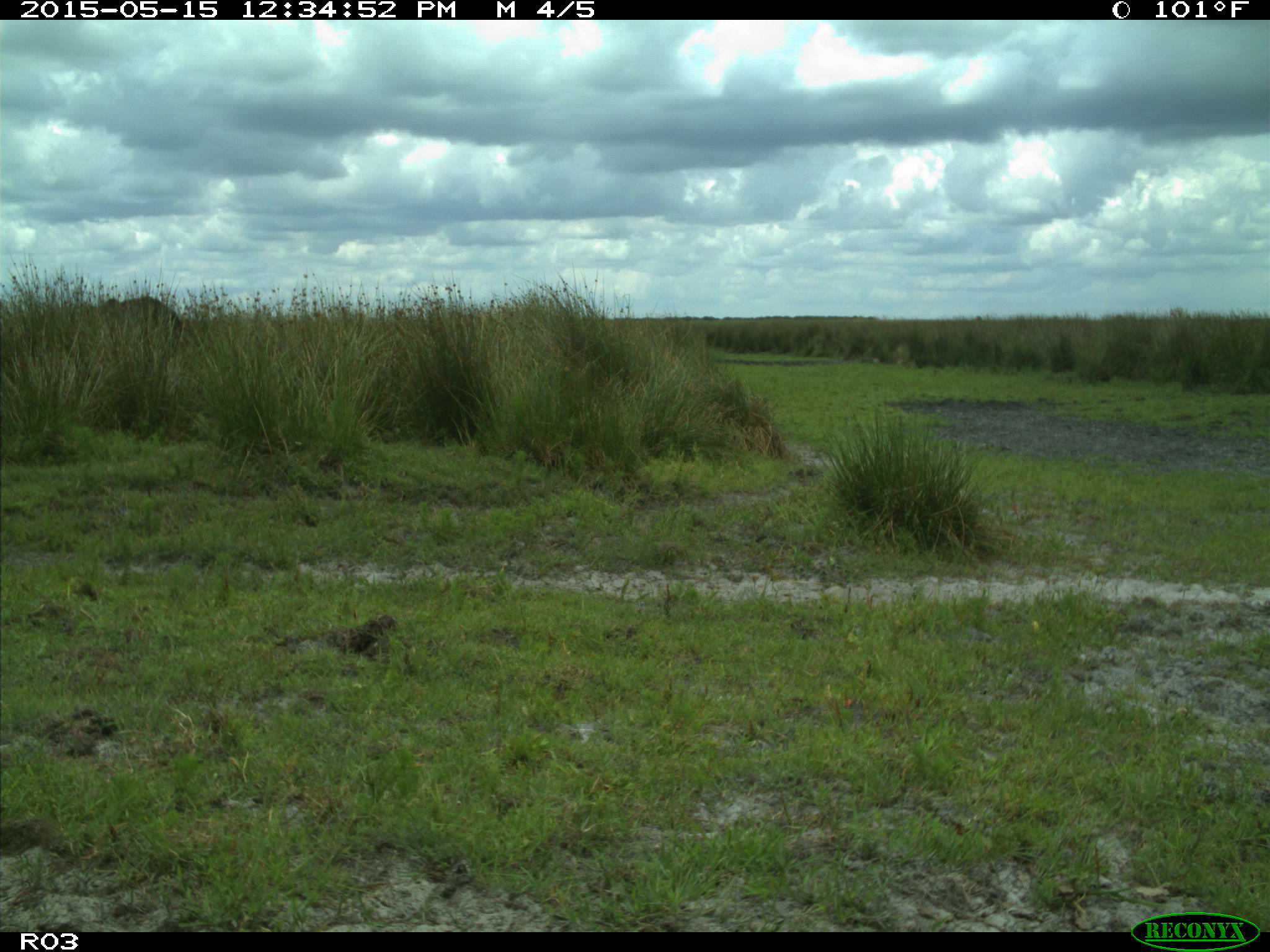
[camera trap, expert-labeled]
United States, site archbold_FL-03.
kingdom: Animalia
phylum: Chordata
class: Mammalia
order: Artiodactyla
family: Bovidae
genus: Bos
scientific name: Bos taurus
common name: domestic cow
Bos taurus (domestic cow).